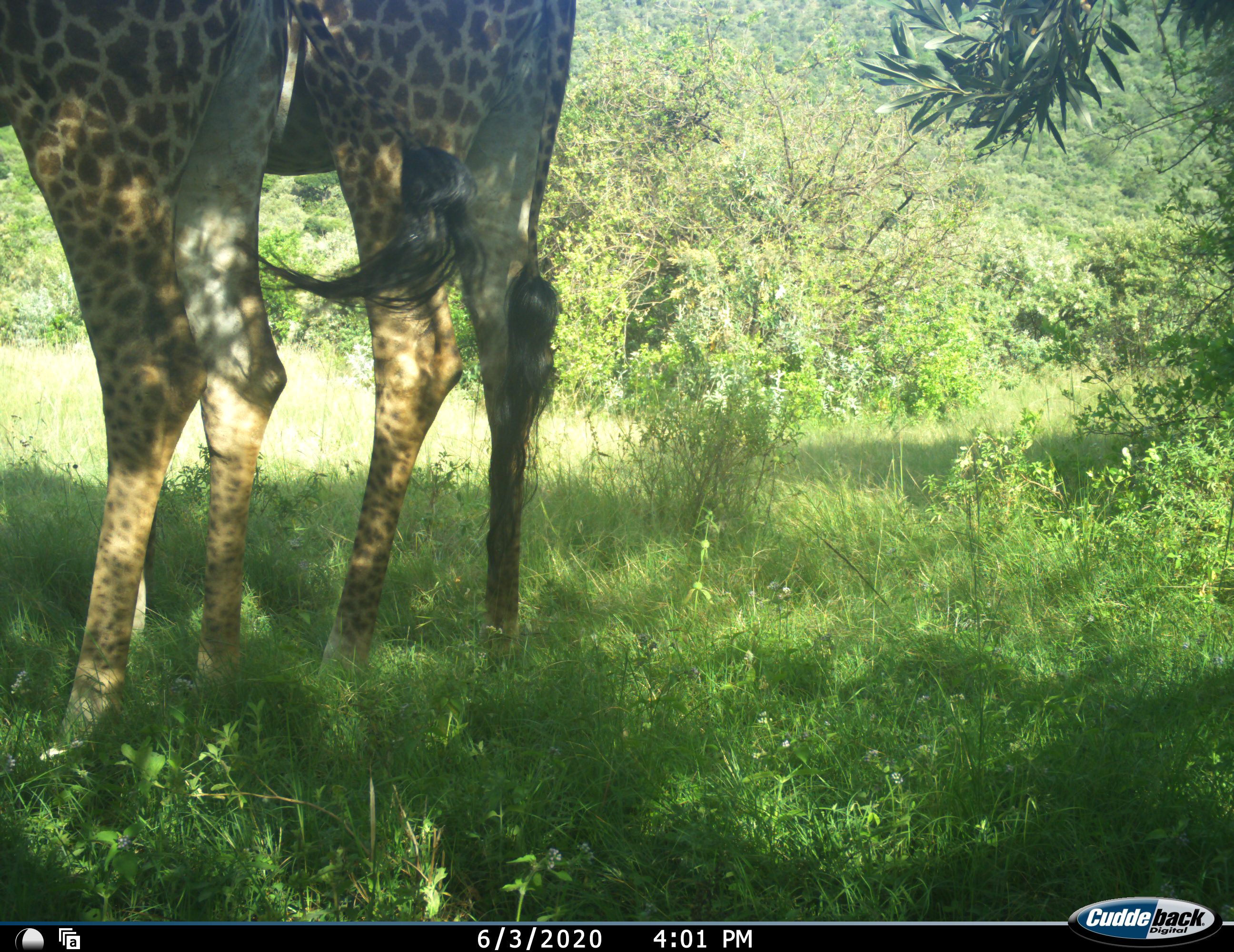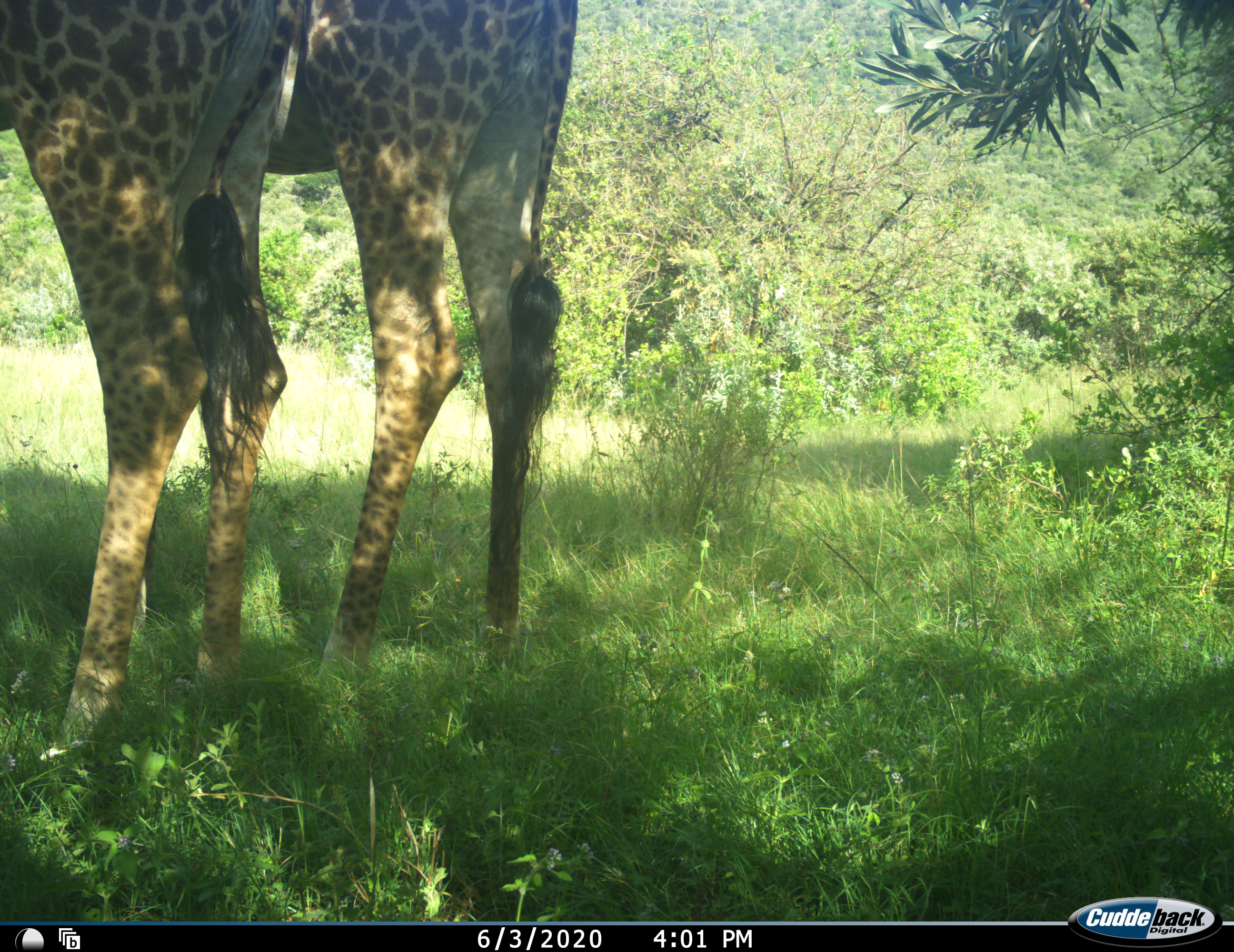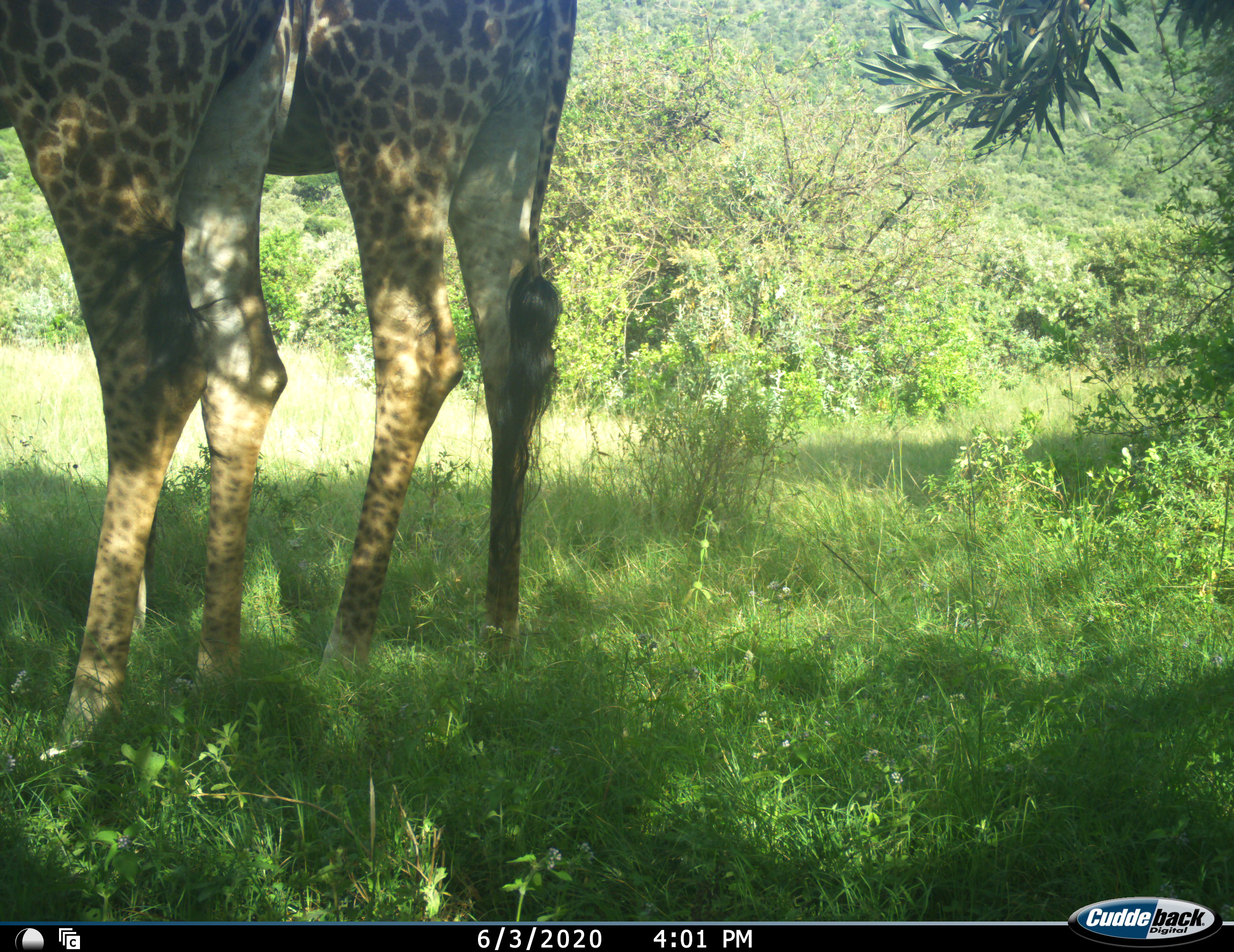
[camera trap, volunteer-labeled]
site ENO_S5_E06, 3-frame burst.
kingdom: Animalia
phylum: Chordata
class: Mammalia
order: Artiodactyla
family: Giraffidae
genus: Giraffa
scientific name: Giraffa camelopardalis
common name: giraffe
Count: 2.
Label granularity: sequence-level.